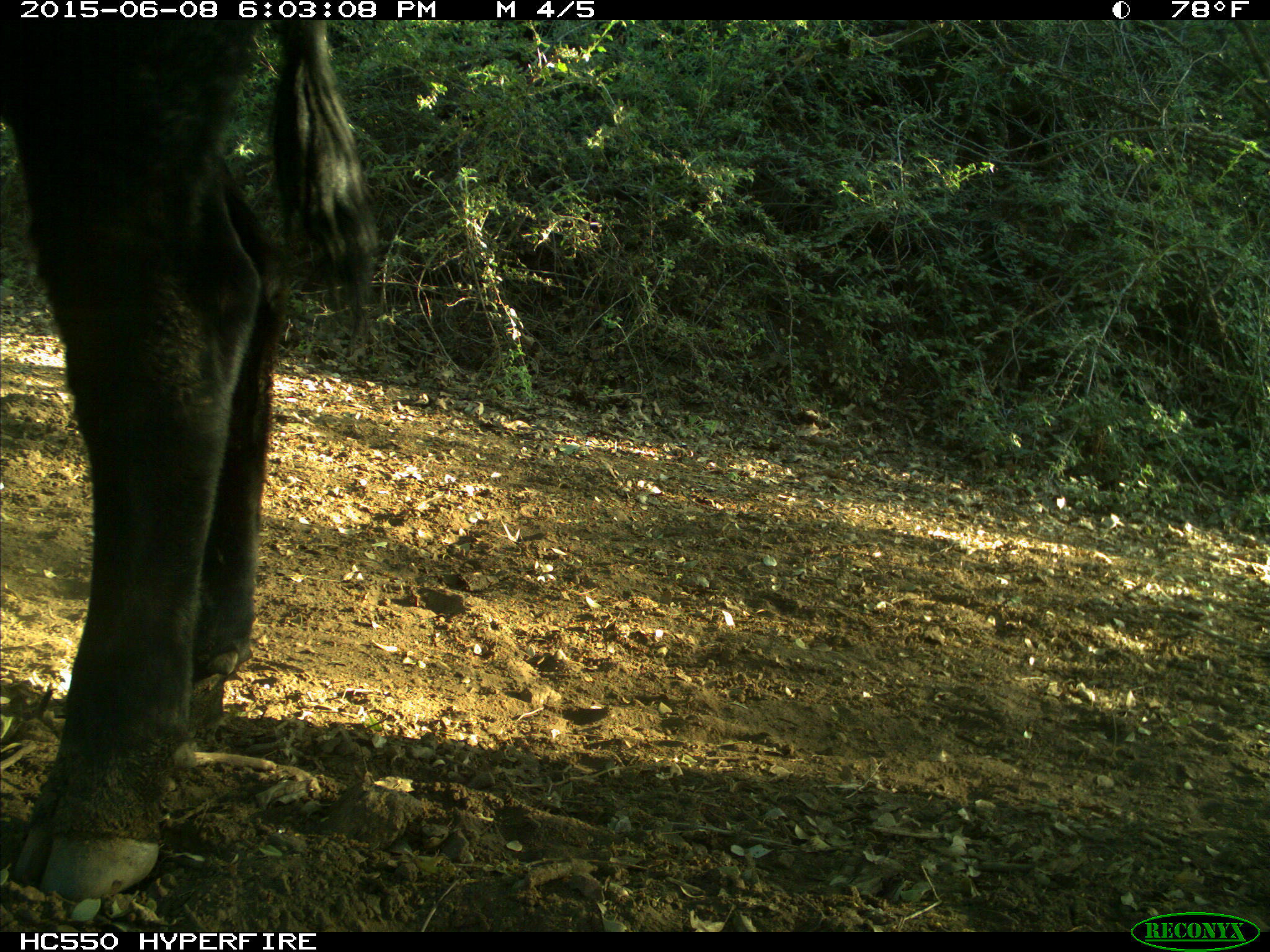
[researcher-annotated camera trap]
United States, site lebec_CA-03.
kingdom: Animalia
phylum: Chordata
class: Mammalia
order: Artiodactyla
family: Bovidae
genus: Bos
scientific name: Bos taurus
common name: domestic cow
Bos taurus (domestic cow).